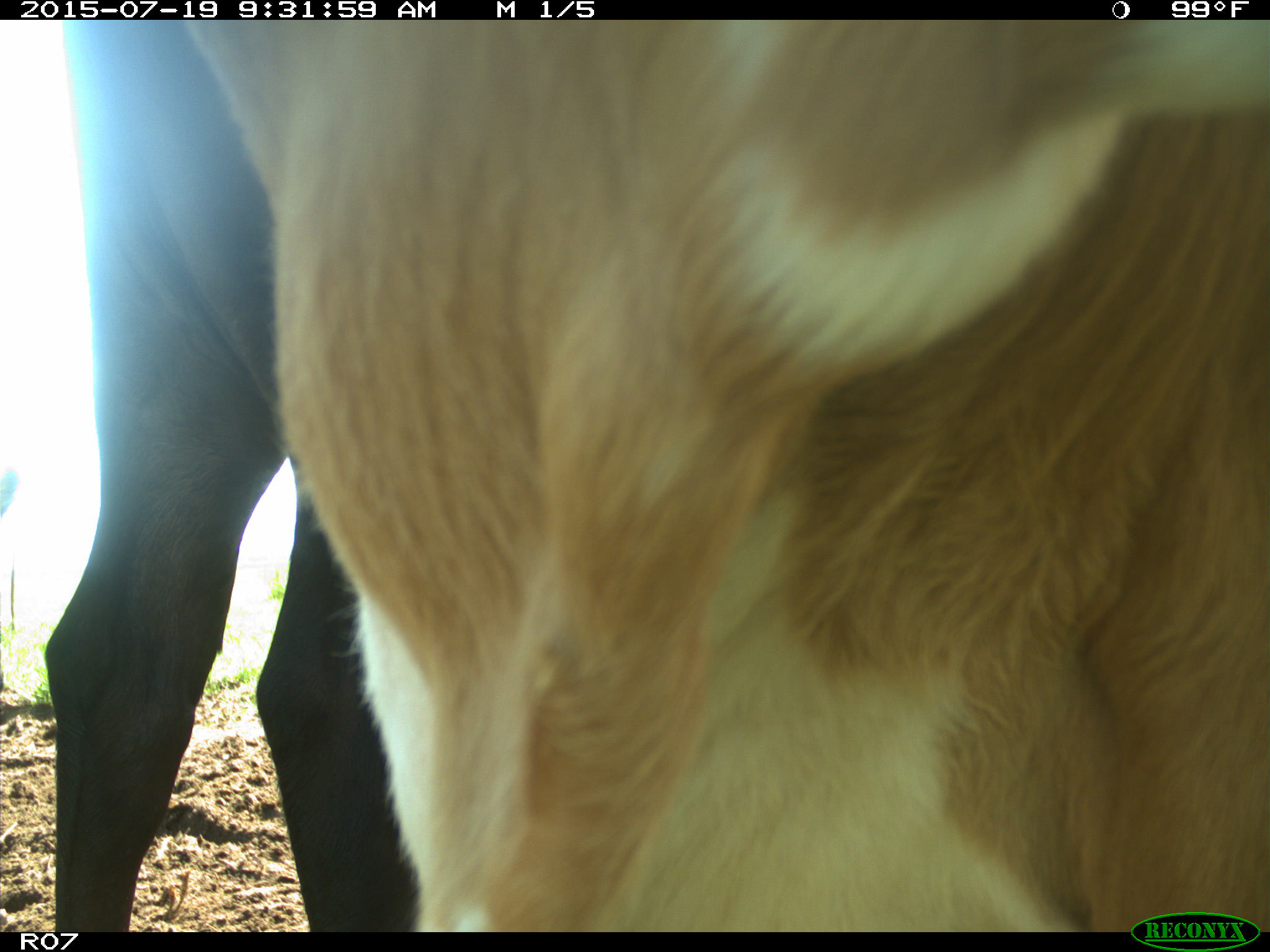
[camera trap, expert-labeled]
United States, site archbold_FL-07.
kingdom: Animalia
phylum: Chordata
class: Mammalia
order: Artiodactyla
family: Bovidae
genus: Bos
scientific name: Bos taurus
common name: domestic cow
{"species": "Bos taurus (domestic cow)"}